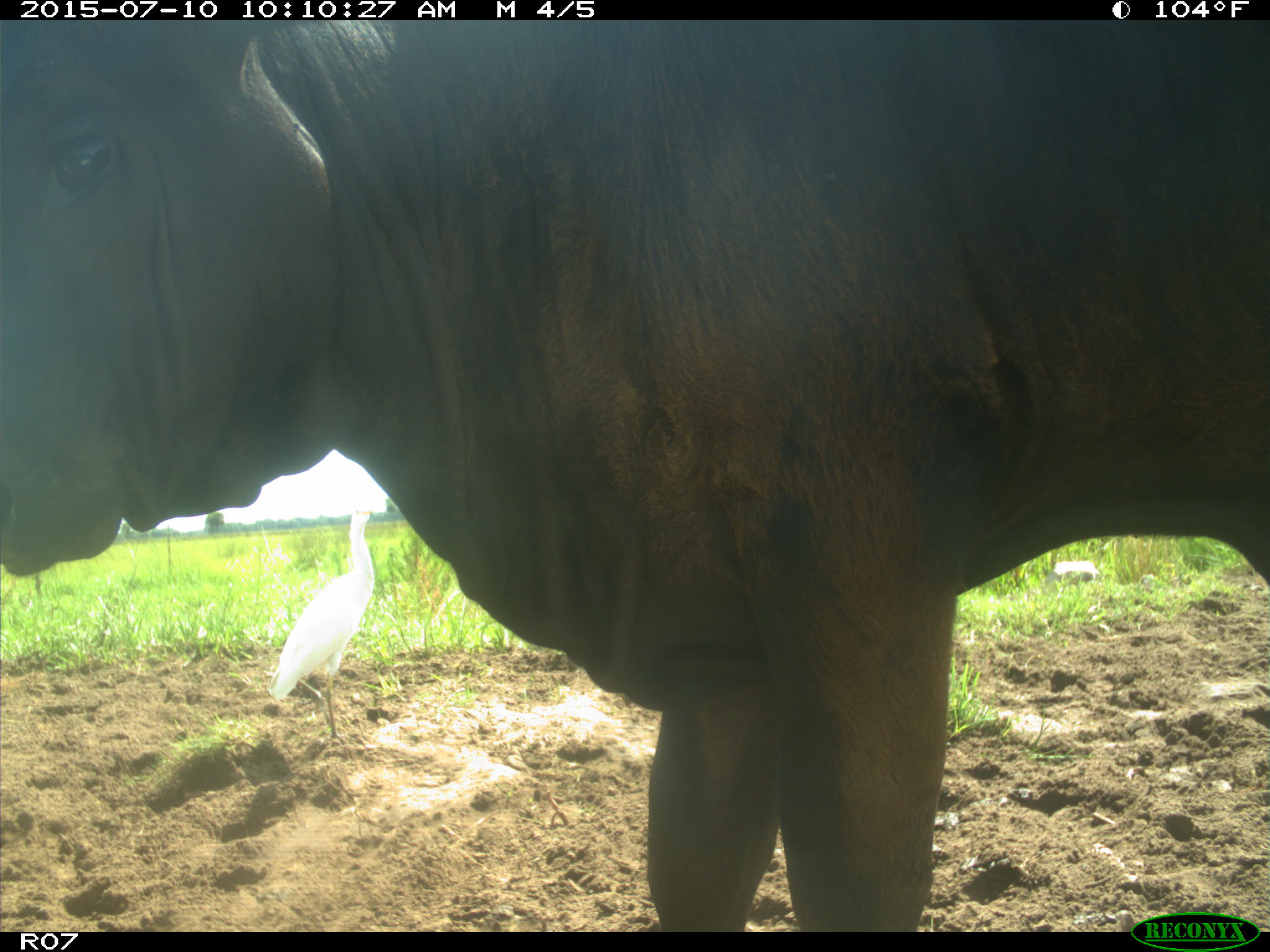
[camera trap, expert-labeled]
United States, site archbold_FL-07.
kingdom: Animalia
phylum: Chordata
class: Mammalia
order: Artiodactyla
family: Bovidae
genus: Bos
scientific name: Bos taurus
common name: domestic cow